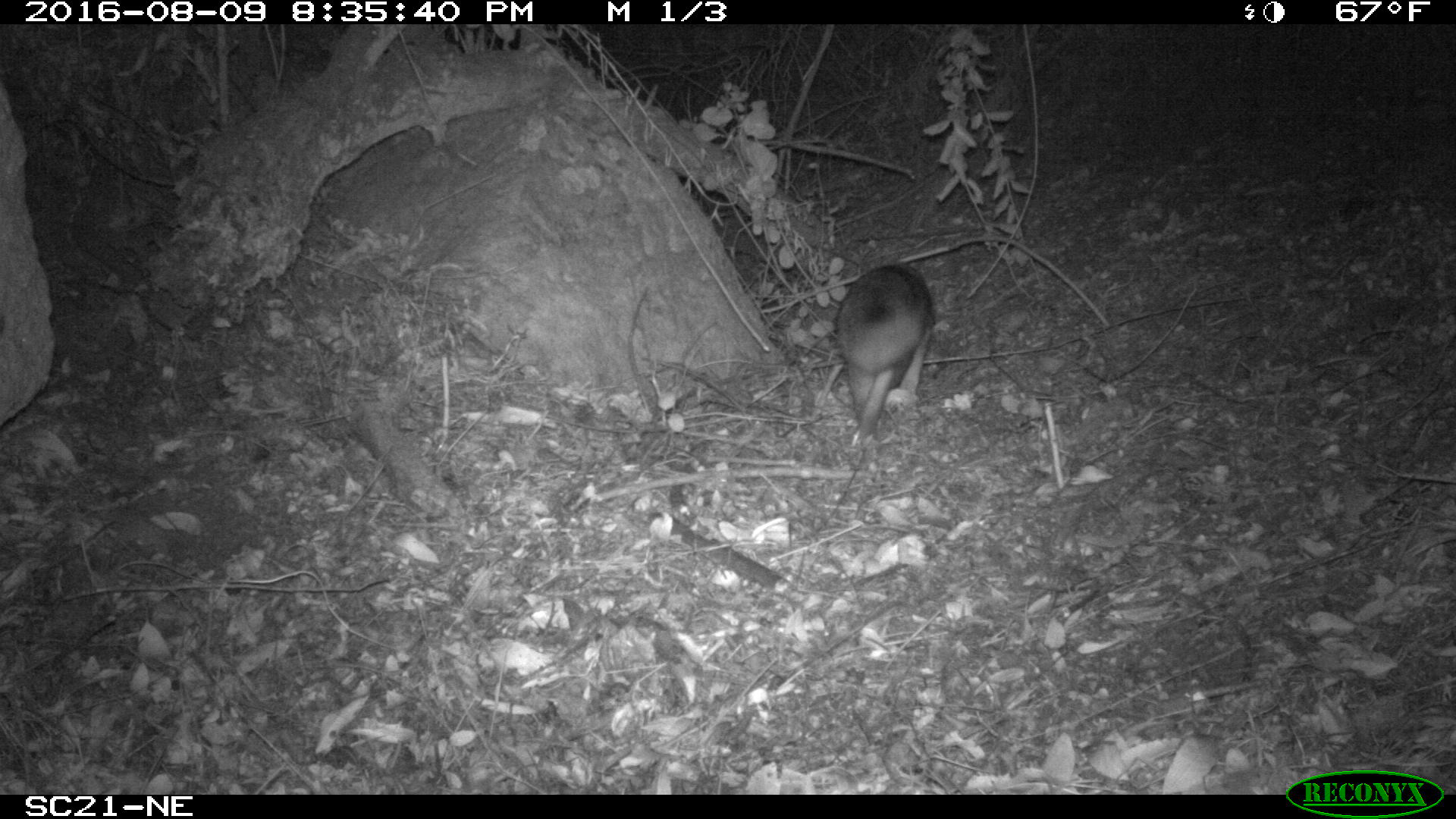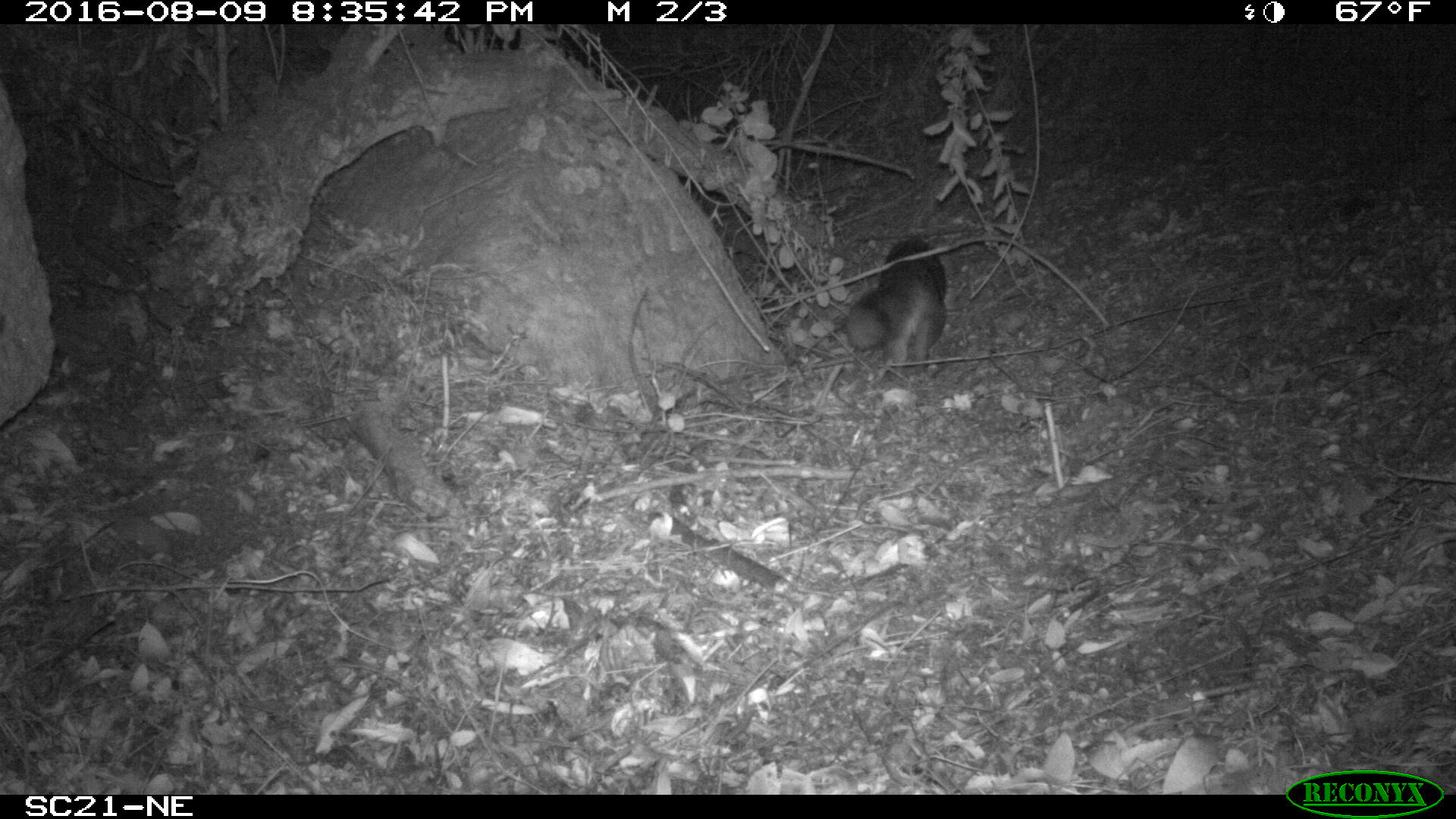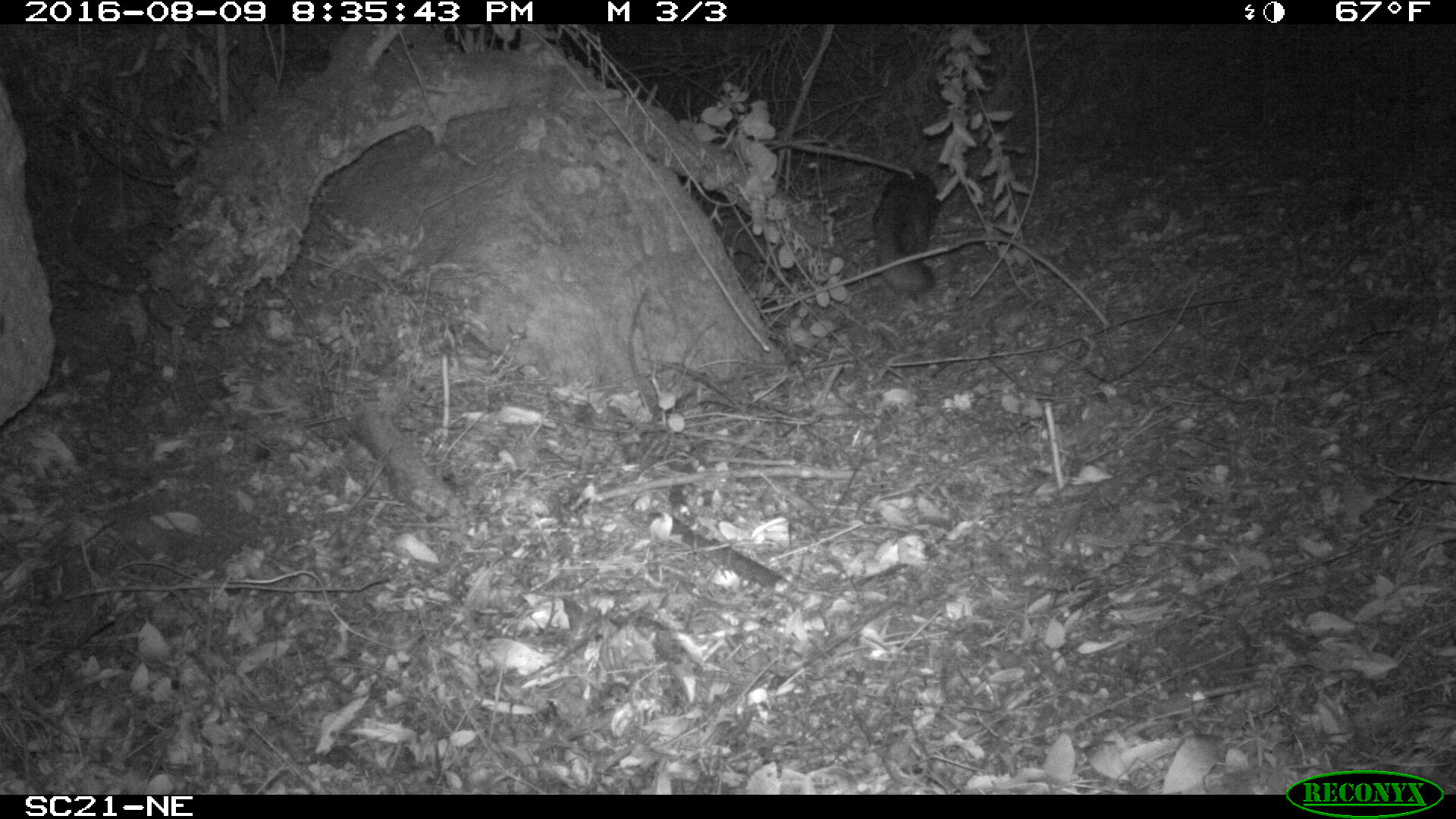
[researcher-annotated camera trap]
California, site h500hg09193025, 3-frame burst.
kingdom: Animalia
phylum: Chordata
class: Mammalia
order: Carnivora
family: Canidae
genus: Urocyon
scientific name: Urocyon littoralis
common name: island fox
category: fox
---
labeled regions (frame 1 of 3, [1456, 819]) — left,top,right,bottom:
fox: 833,263,934,436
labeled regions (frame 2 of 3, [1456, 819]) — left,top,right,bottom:
fox: 846,239,946,372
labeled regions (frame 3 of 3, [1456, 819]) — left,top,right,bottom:
fox: 872,170,941,294